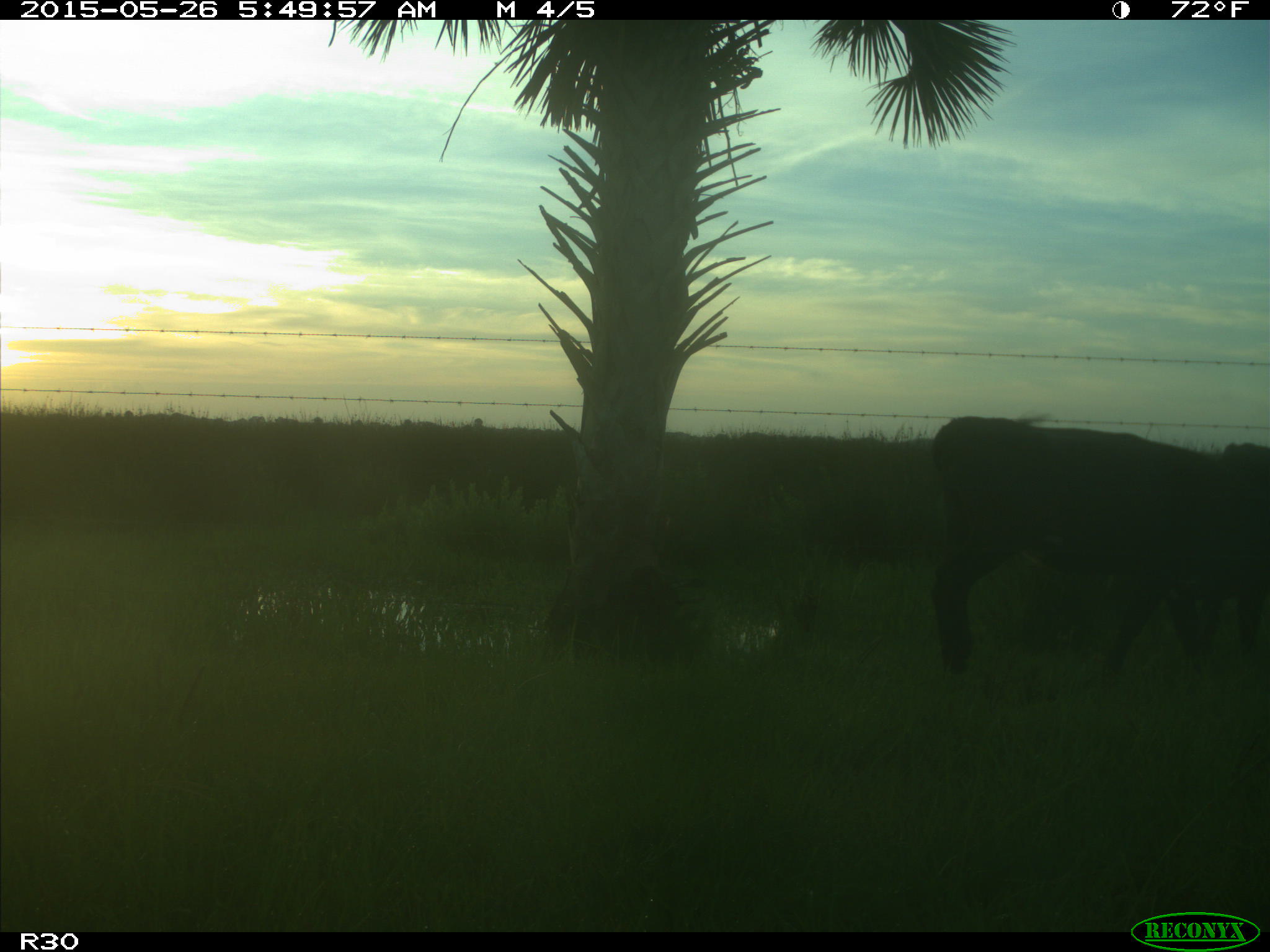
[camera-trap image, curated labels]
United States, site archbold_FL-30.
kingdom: Animalia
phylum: Chordata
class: Mammalia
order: Artiodactyla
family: Bovidae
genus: Bos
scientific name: Bos taurus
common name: domestic cow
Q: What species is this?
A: Bos taurus (domestic cow).